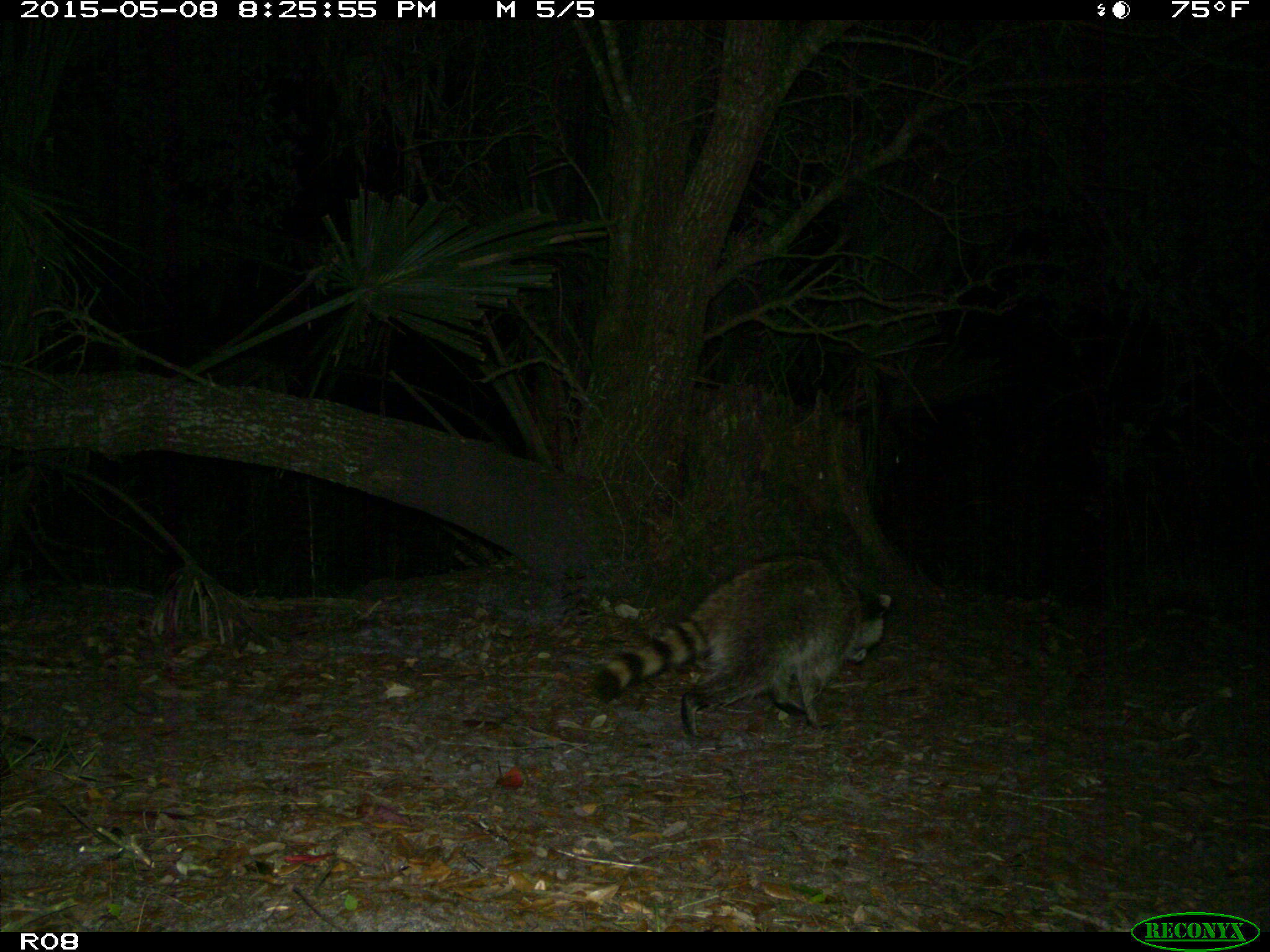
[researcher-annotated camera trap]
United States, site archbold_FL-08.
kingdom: Animalia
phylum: Chordata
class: Mammalia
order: Carnivora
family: Procyonidae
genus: Procyon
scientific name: Procyon lotor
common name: common raccoon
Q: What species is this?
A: Procyon lotor (common raccoon).